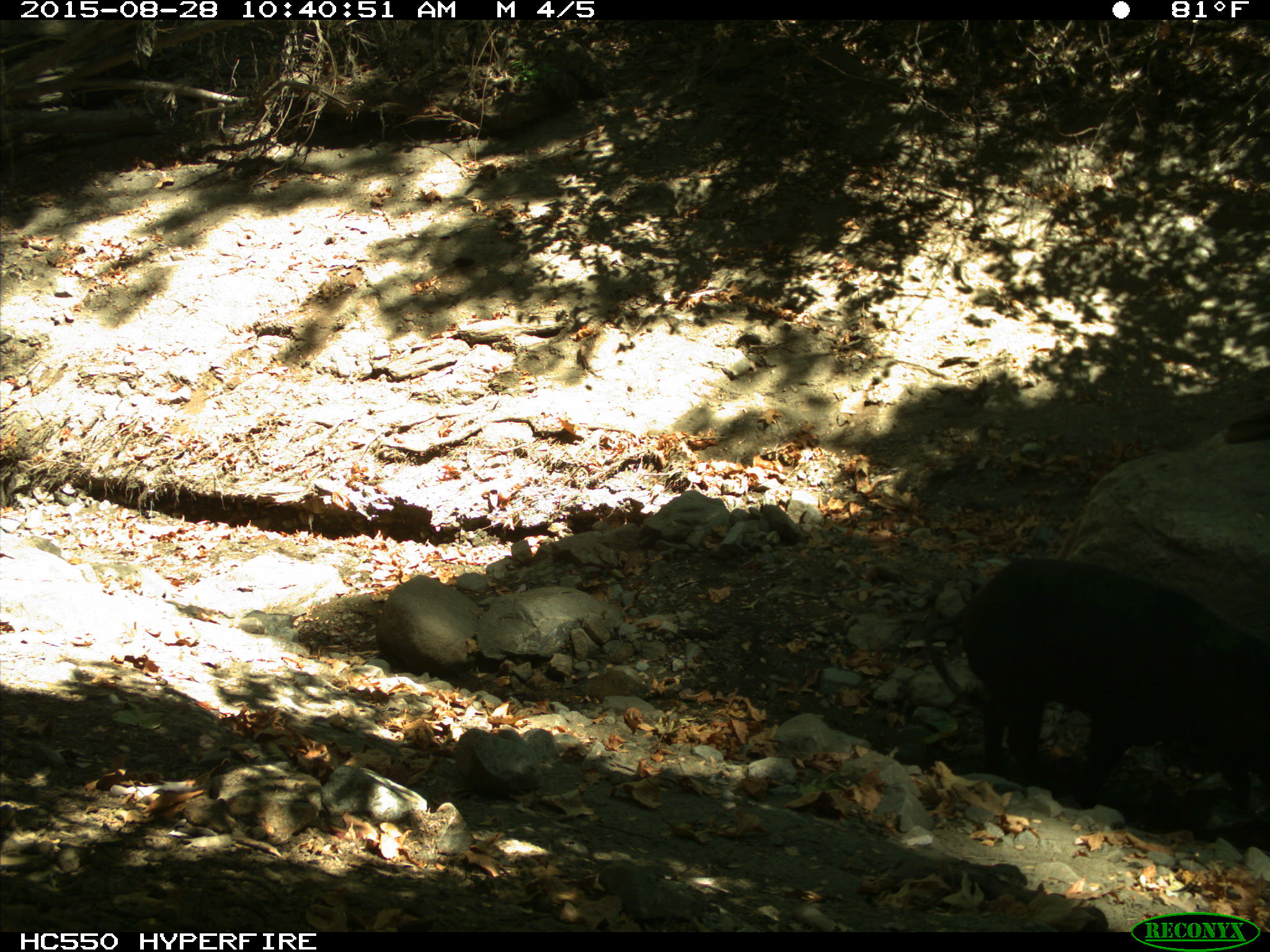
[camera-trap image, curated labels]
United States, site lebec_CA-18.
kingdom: Animalia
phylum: Chordata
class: Mammalia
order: Artiodactyla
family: Suidae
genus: Sus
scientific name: Sus scrofa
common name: wild boar